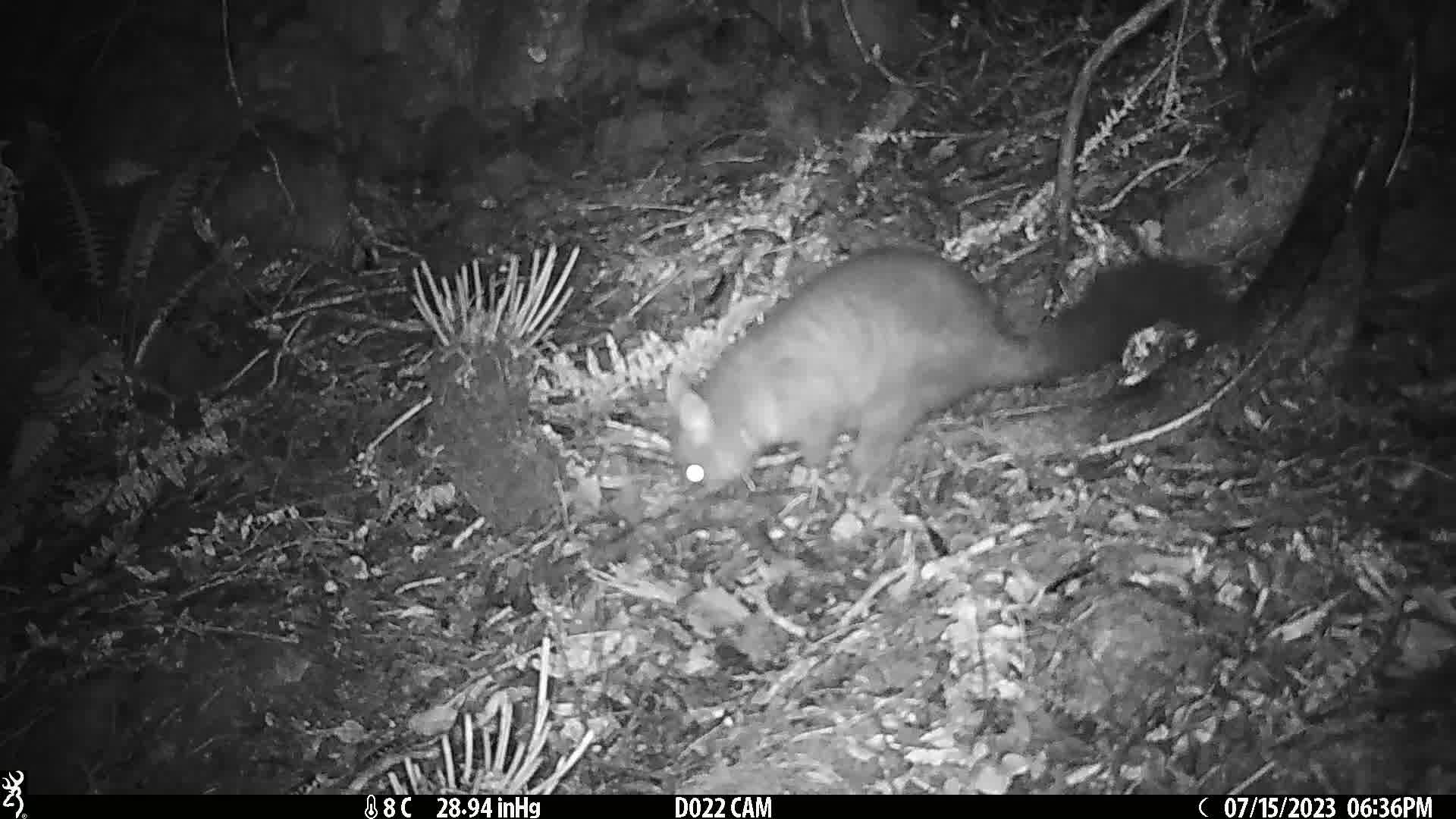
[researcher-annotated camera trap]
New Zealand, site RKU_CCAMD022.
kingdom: Animalia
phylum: Chordata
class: Mammalia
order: Diprotodontia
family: Phalangeridae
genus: Trichosurus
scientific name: Trichosurus vulpecula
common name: common brushtail possum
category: possum